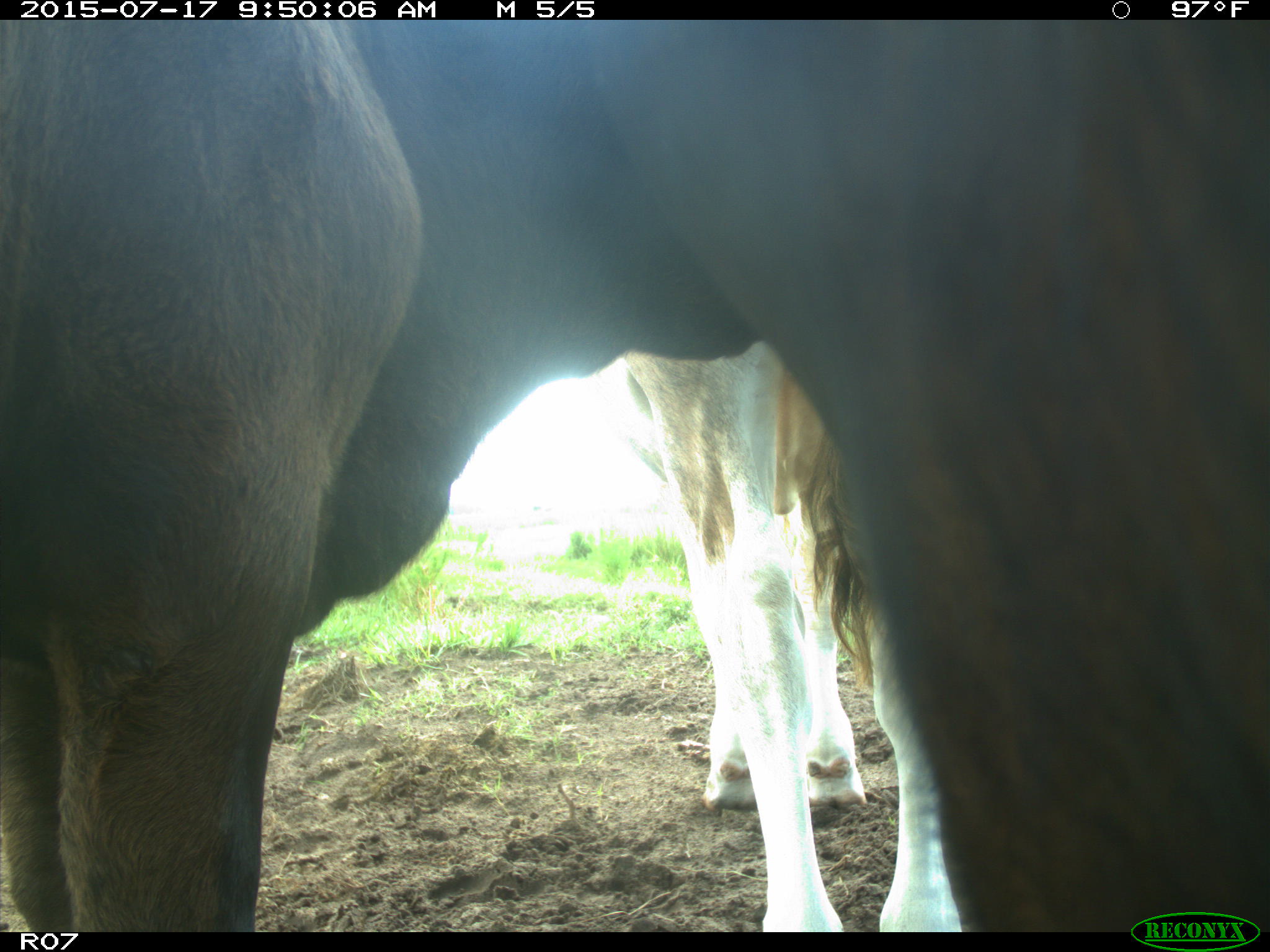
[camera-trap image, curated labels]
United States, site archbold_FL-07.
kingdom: Animalia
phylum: Chordata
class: Mammalia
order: Artiodactyla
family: Bovidae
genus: Bos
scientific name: Bos taurus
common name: domestic cow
Bos taurus (domestic cow).